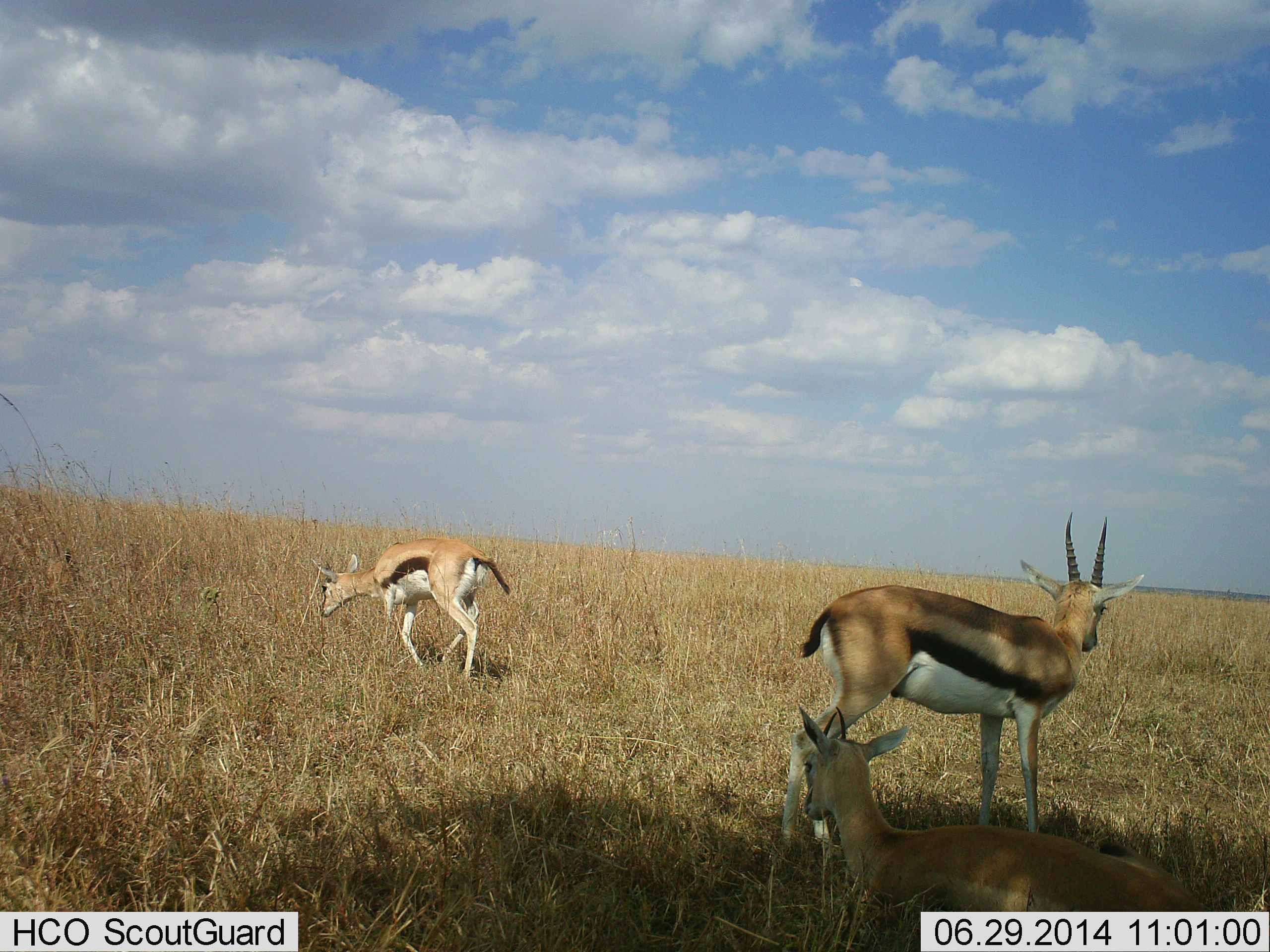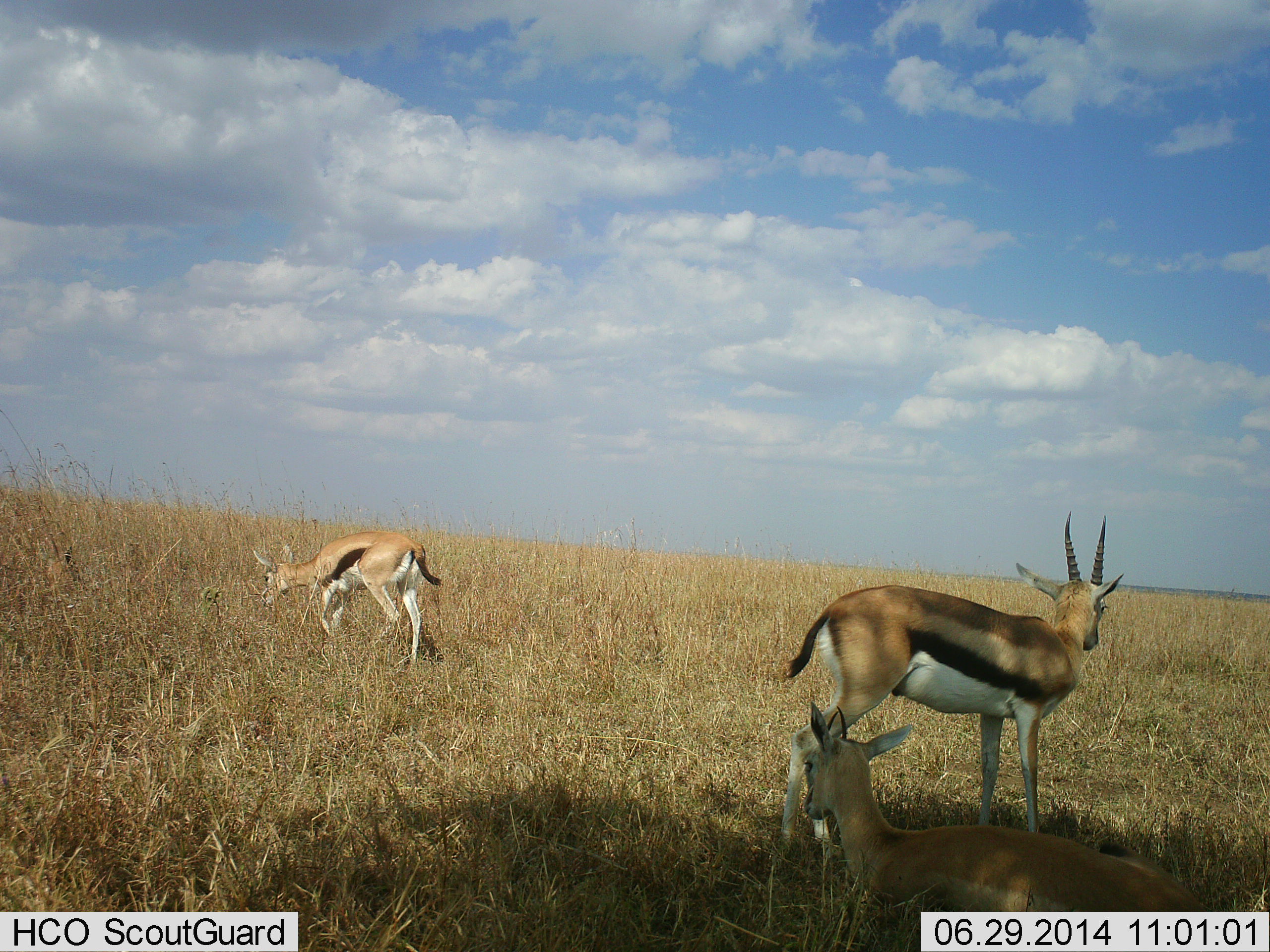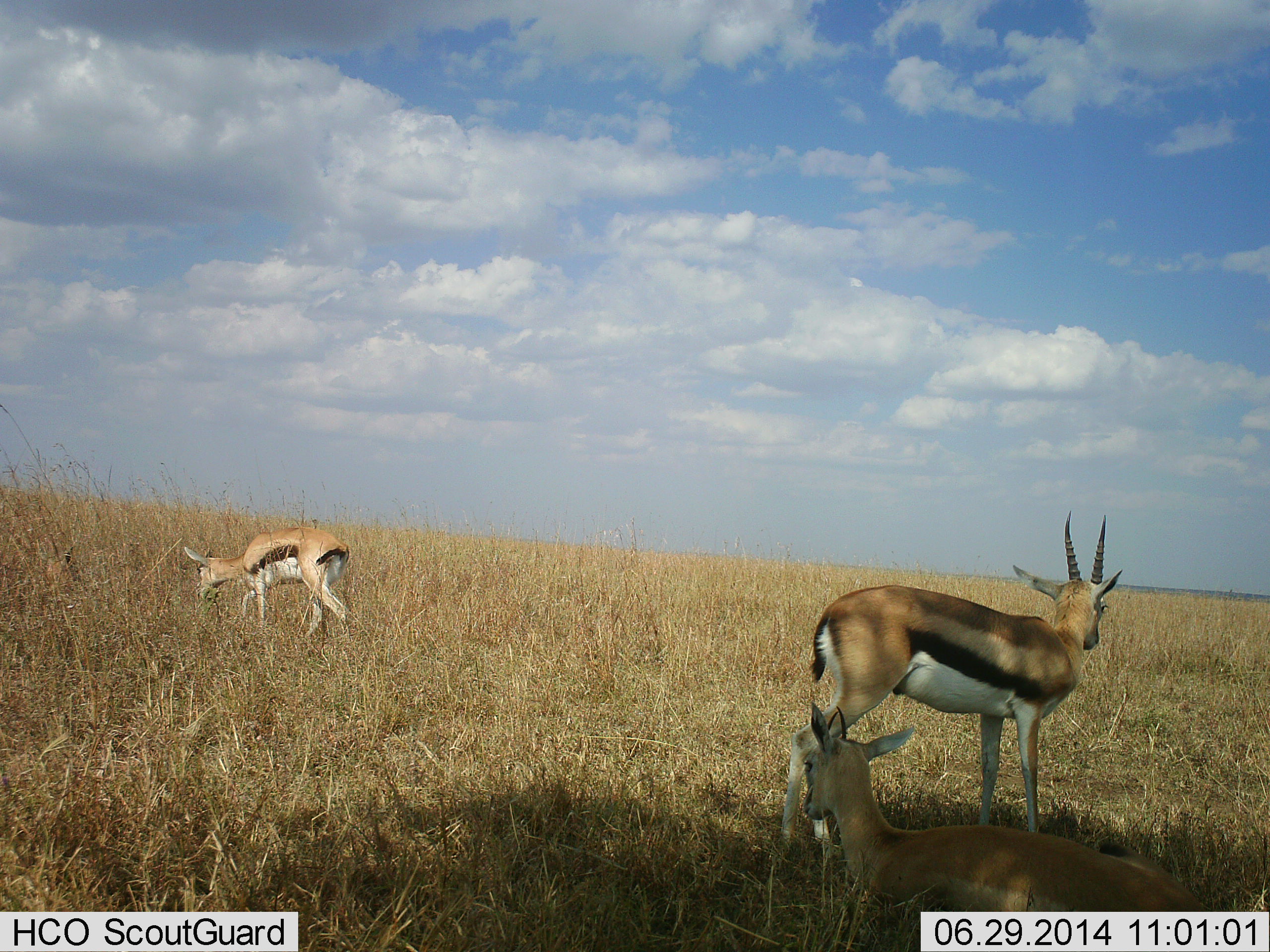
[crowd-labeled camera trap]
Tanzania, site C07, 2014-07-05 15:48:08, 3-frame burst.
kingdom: Animalia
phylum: Chordata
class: Mammalia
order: Artiodactyla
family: Bovidae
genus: Eudorcas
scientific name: Eudorcas thomsonii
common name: thomson's gazelle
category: gazellethomsons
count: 3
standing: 100%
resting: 80%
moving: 30%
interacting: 0%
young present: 10%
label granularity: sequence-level